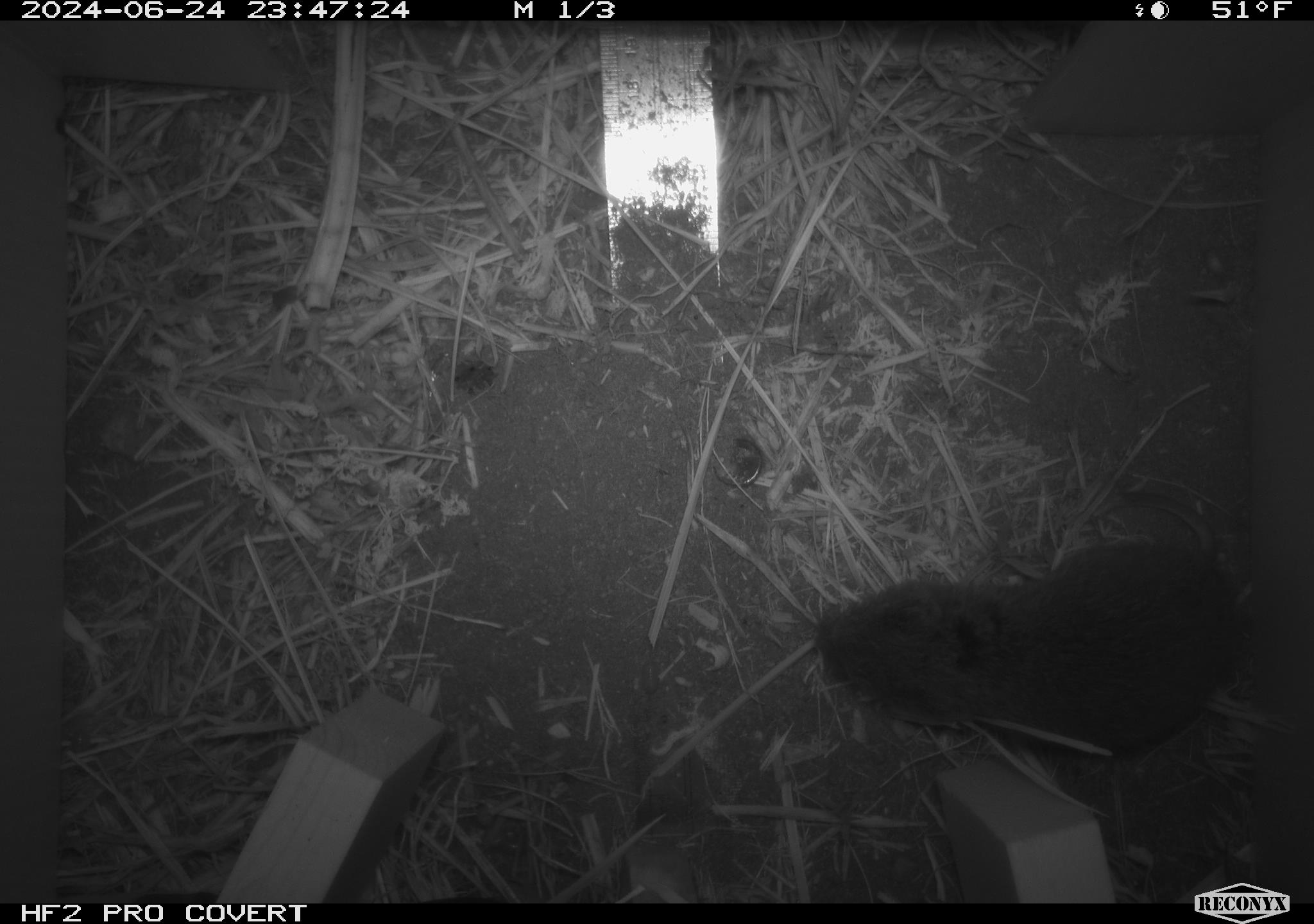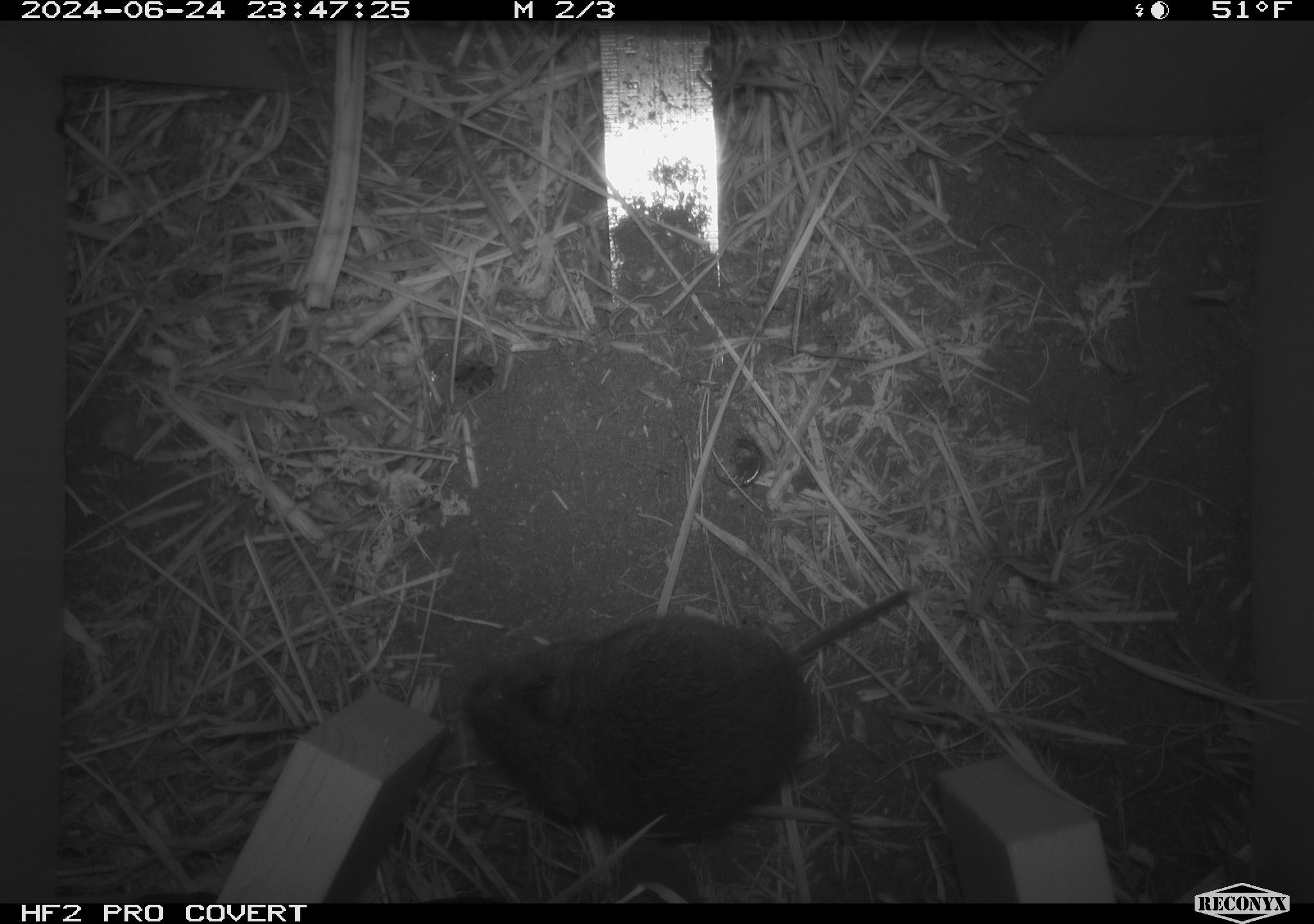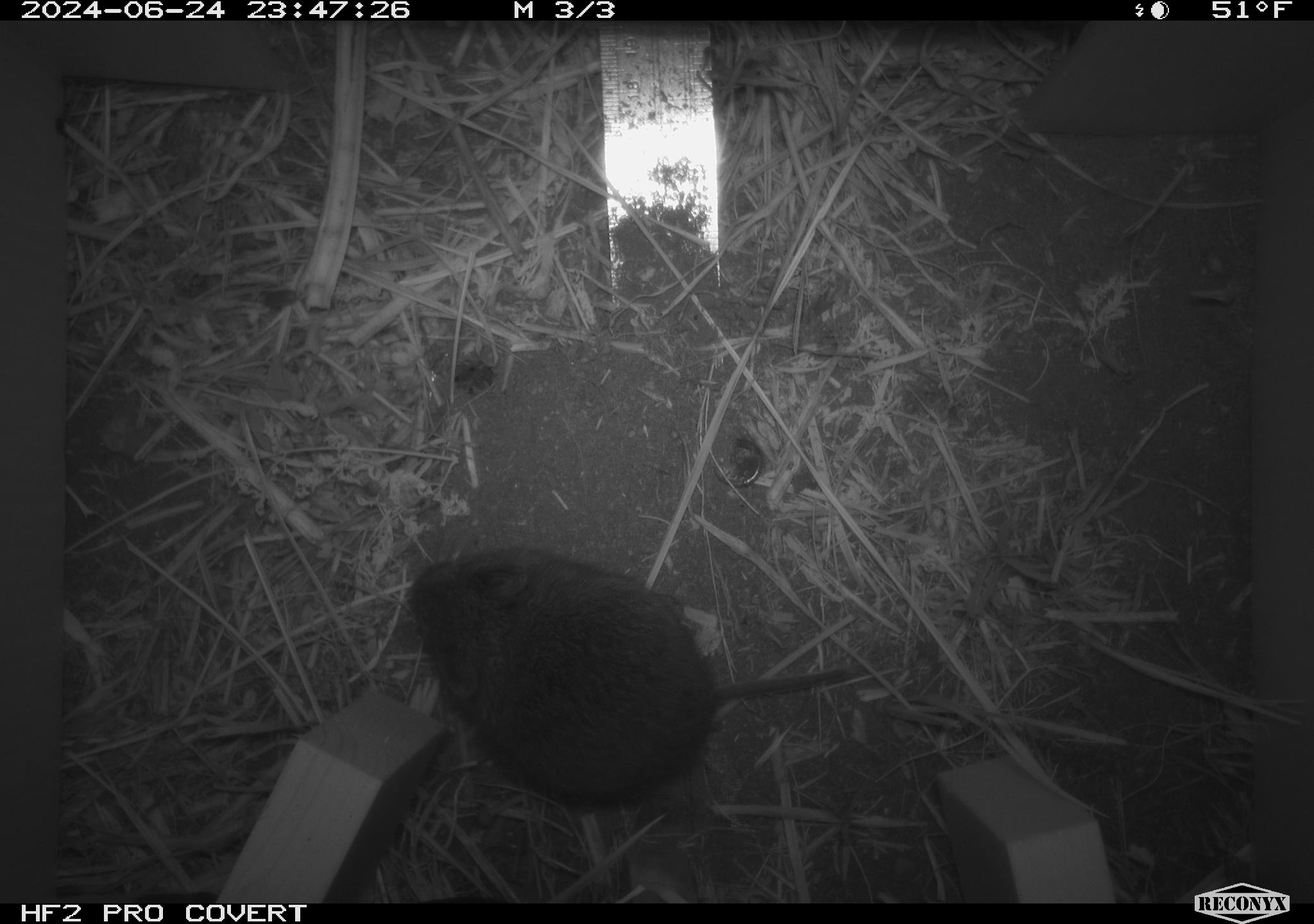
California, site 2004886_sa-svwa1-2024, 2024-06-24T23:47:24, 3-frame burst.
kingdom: Animalia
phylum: Chordata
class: Mammalia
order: Rodentia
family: Cricetidae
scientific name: Arvicolinae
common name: voles, lemmings, and muskrats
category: arvicolinae subfamily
Arvicolinae subfamily (voles, lemmings, and muskrats) (Arvicolinae).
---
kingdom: Animalia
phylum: Arthropoda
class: Malacostraca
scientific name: Malacostraca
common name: amphipods, crabs, isopods, krill, lobsters and shrimps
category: malacostracan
Malacostracan (amphipods, crabs, isopods, krill, lobsters and shrimps) (Malacostraca).